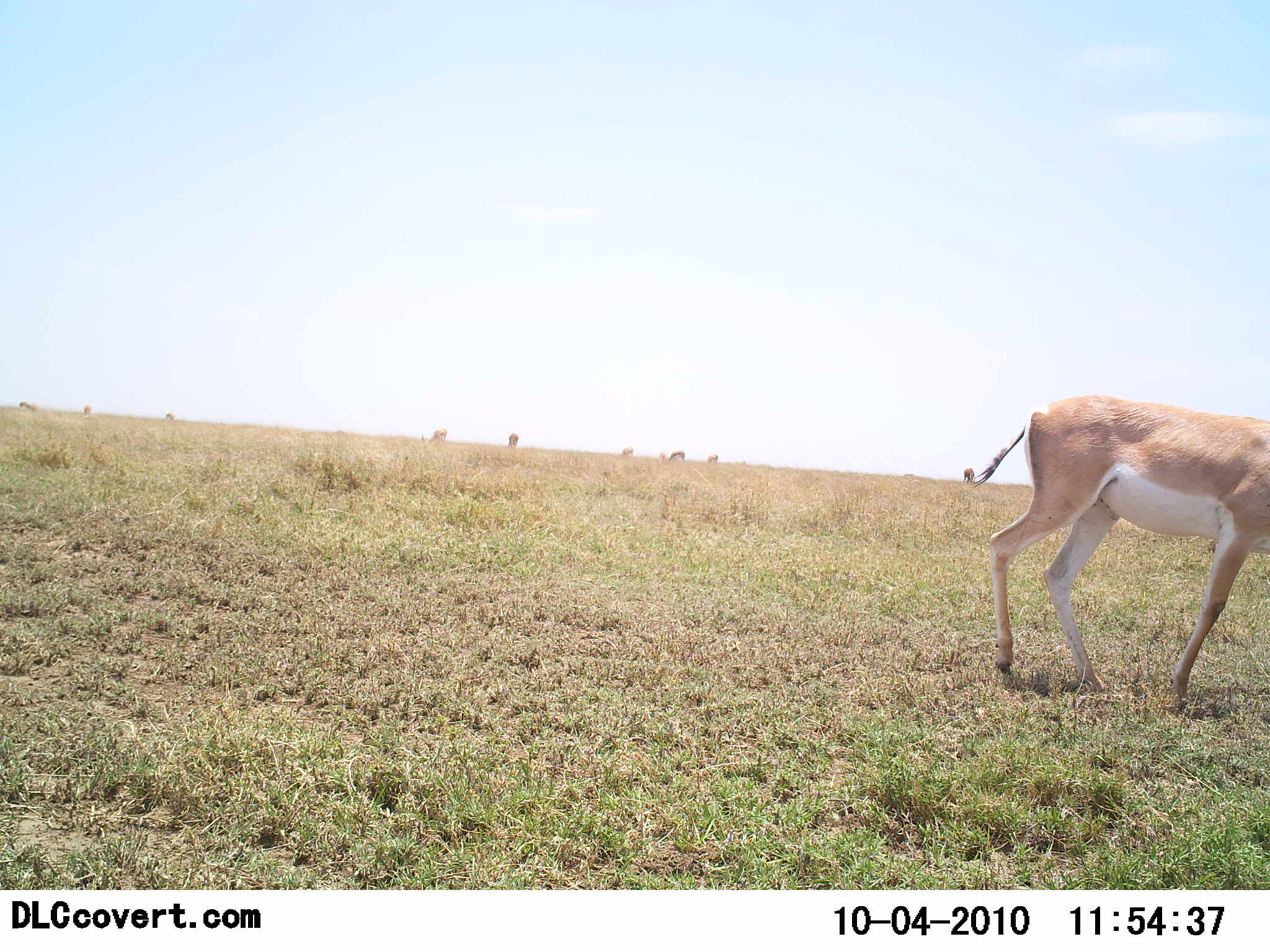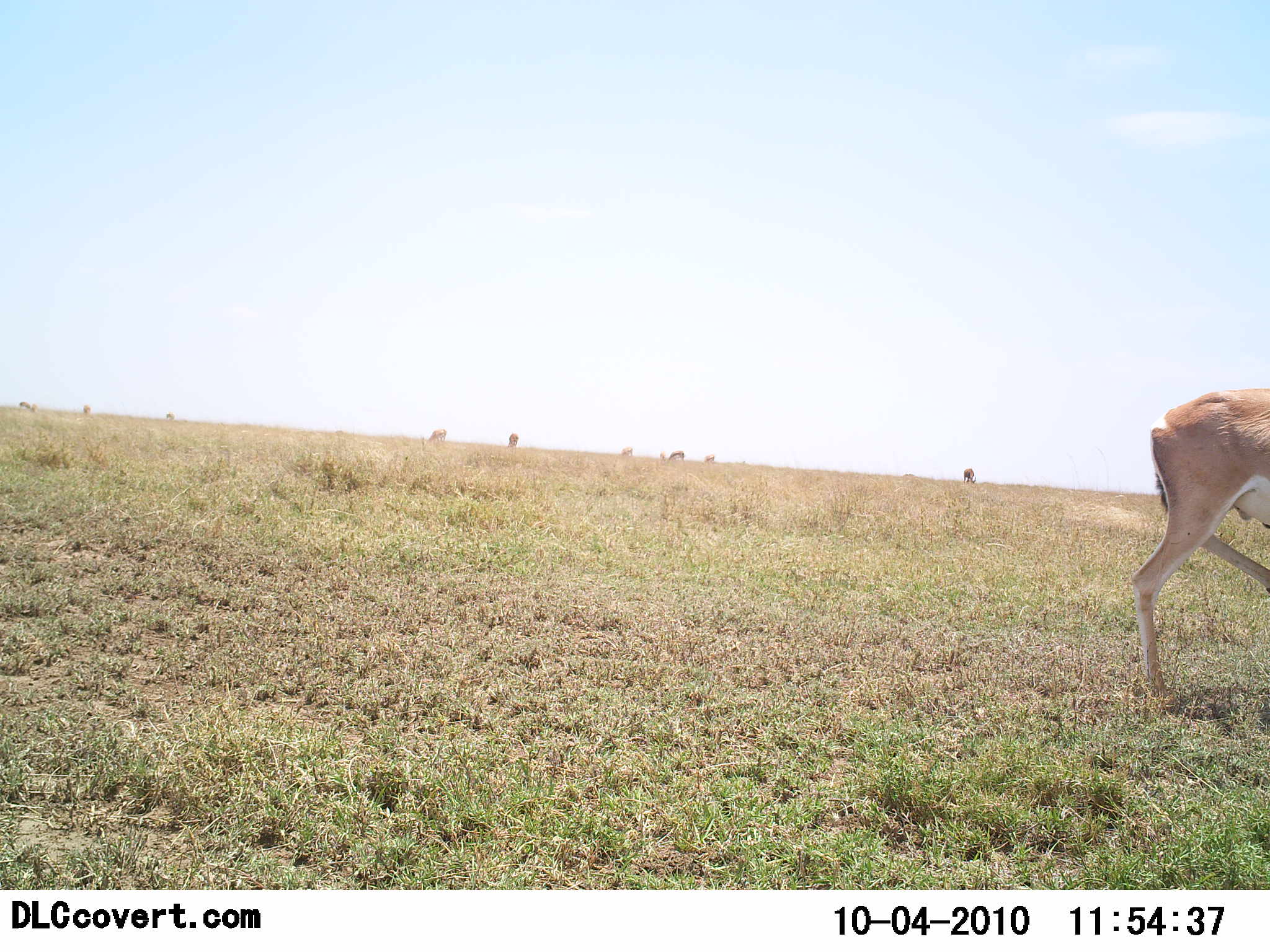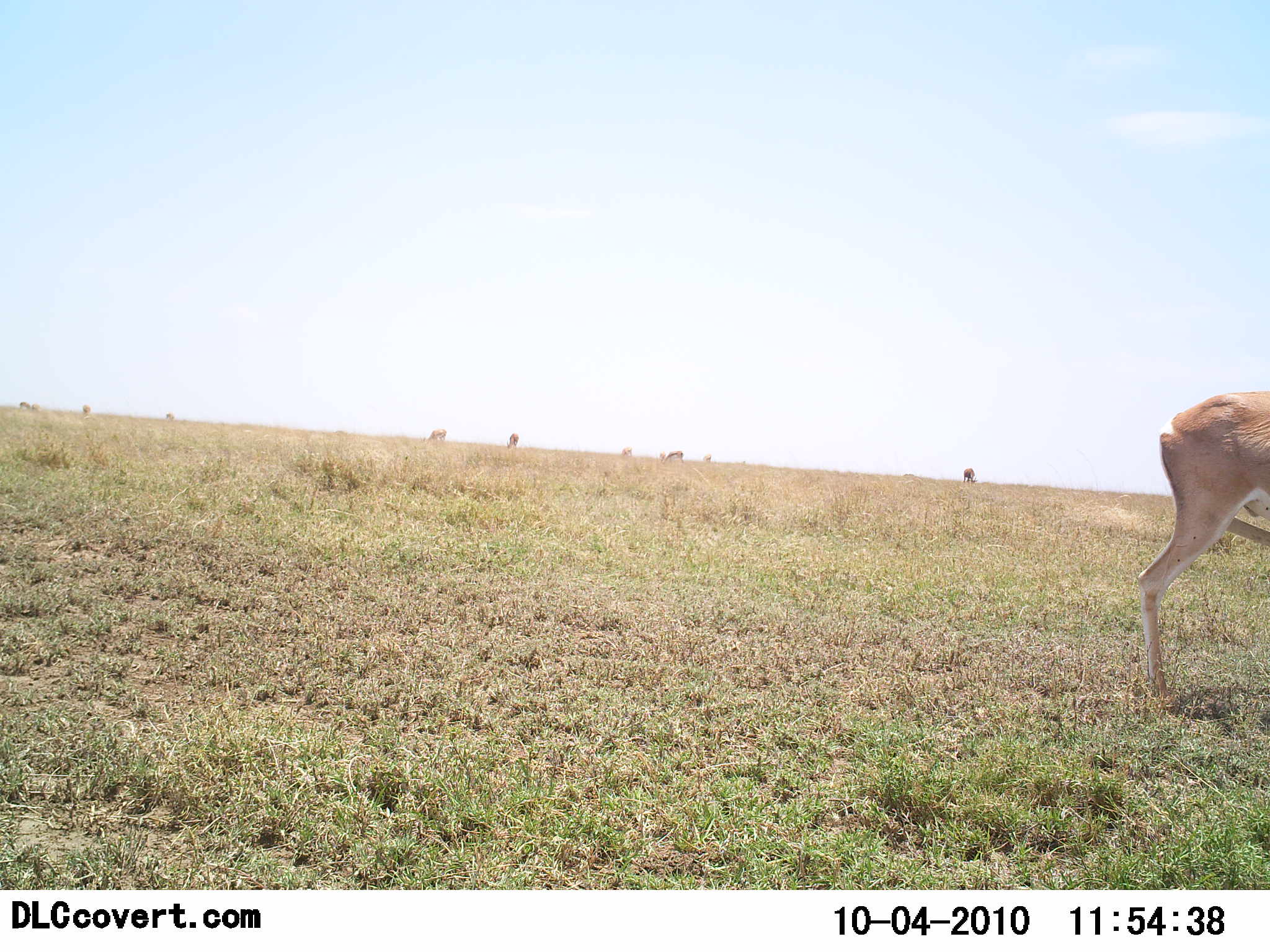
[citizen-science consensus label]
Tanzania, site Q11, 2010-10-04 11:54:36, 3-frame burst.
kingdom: Animalia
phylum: Chordata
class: Mammalia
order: Artiodactyla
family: Bovidae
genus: Nanger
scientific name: Nanger granti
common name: grant's gazelle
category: gazellegrants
Gazellegrants (grant's gazelle) (Nanger granti), count 1. Behavior (volunteer vote fractions): standing 19%, resting 0%, moving 75%, interacting 0%. Young present (vote fraction): 0%. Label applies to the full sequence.